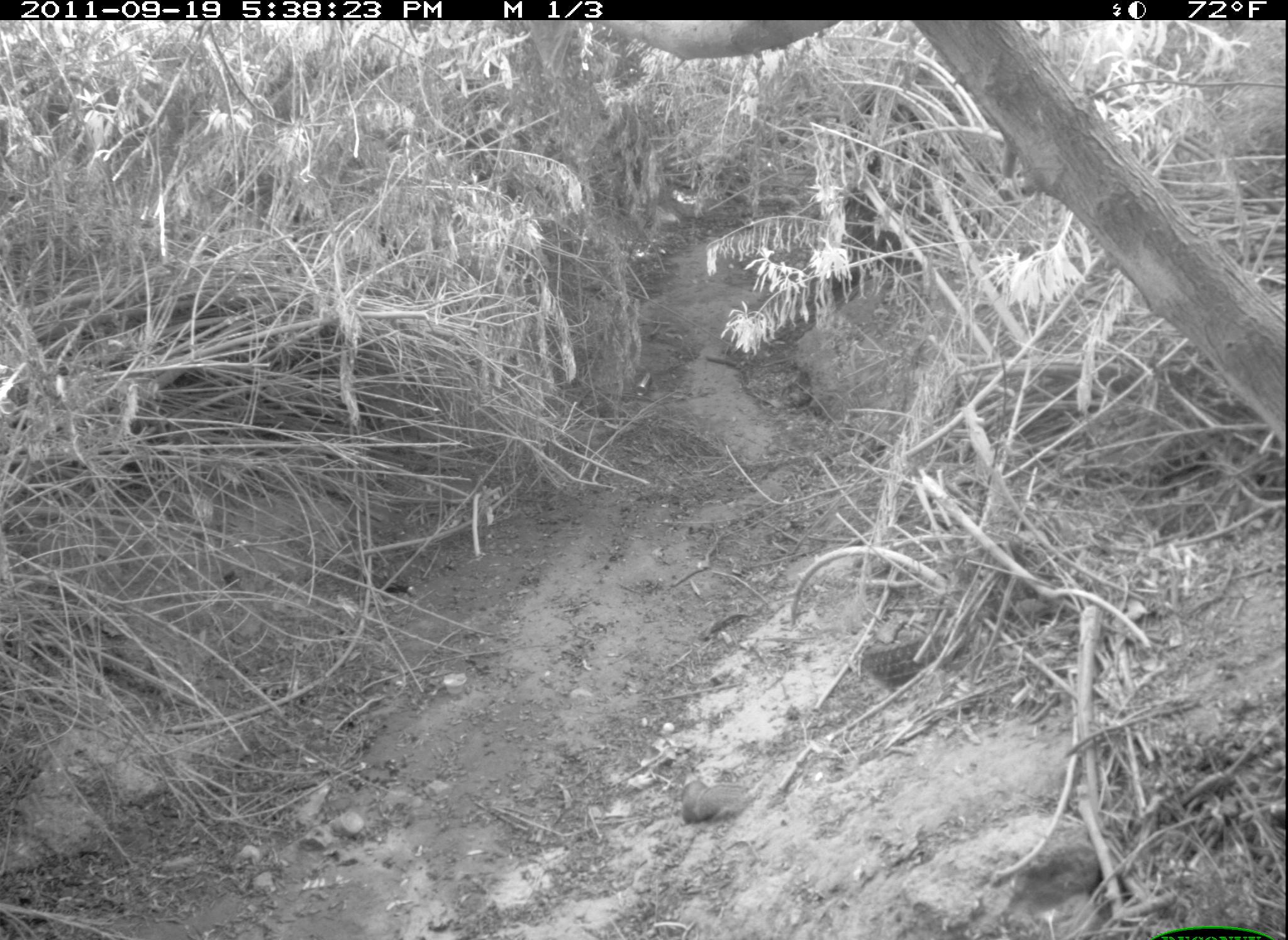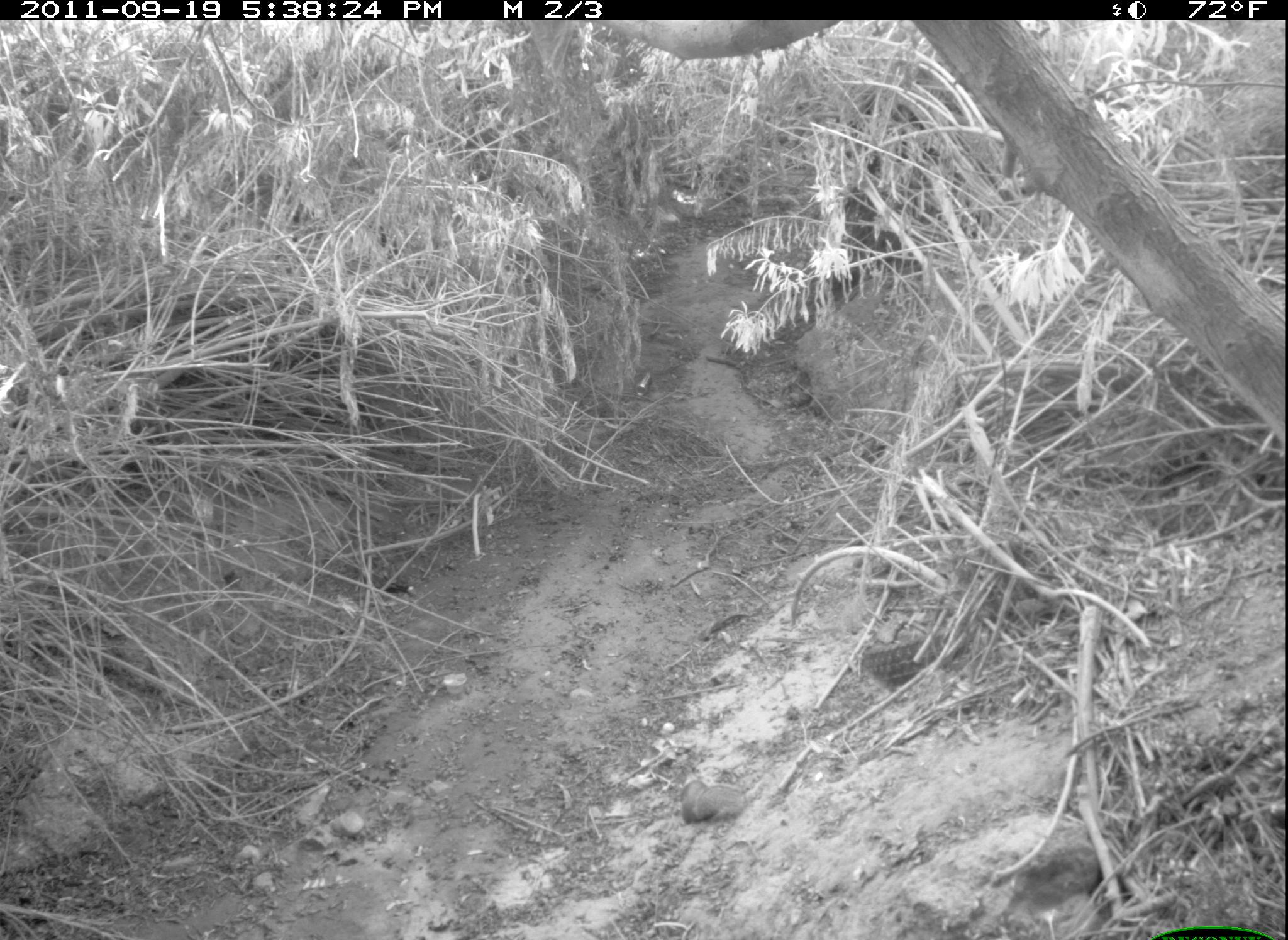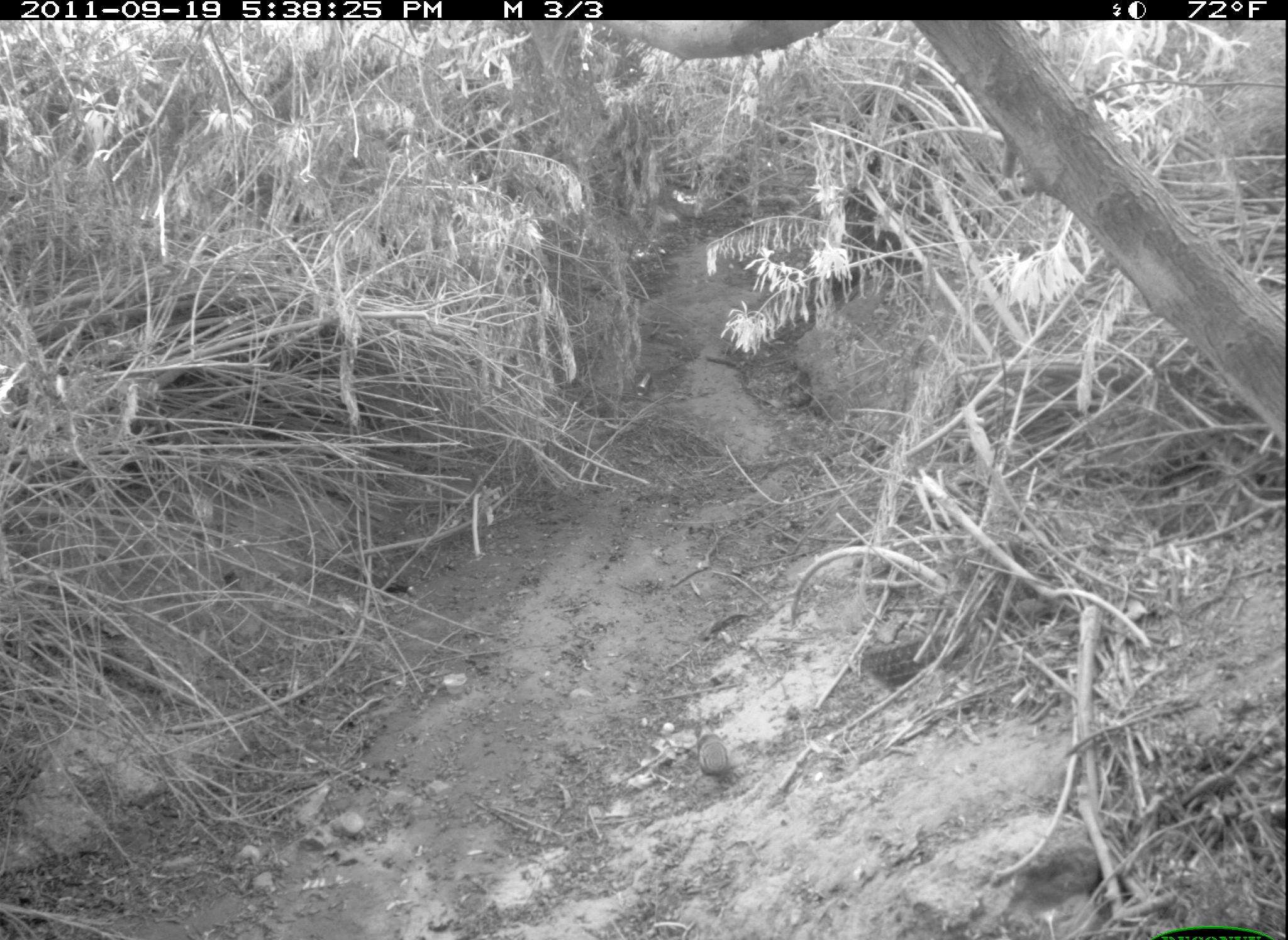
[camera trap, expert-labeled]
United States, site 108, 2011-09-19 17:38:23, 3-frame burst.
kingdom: Animalia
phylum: Chordata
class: Mammalia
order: Rodentia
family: Sciuridae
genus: Sciurus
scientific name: Sciurus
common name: squirrel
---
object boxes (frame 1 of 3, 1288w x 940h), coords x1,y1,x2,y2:
squirrel: 665,763,752,831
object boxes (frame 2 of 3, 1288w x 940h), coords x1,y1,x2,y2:
squirrel: 671,764,762,832